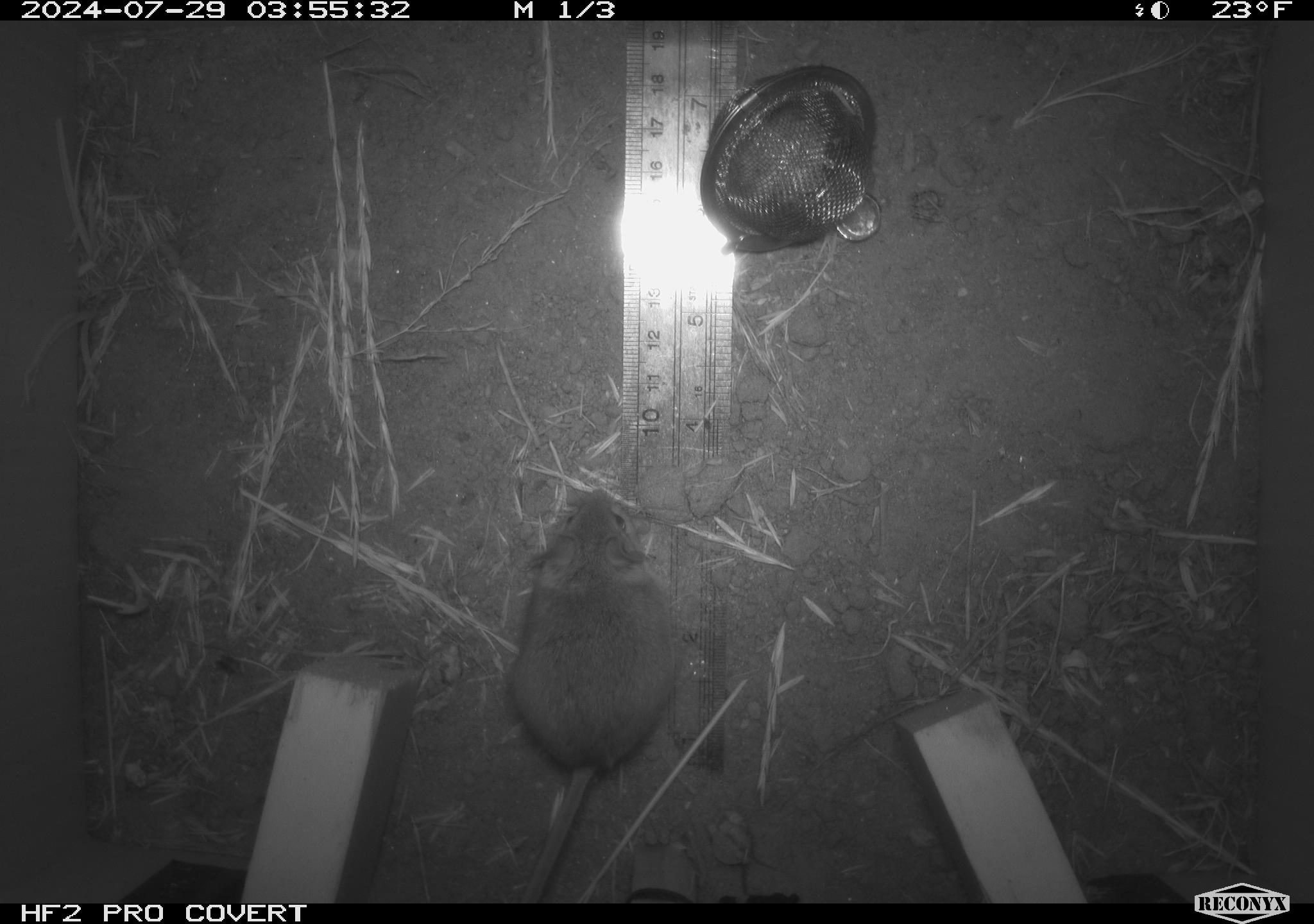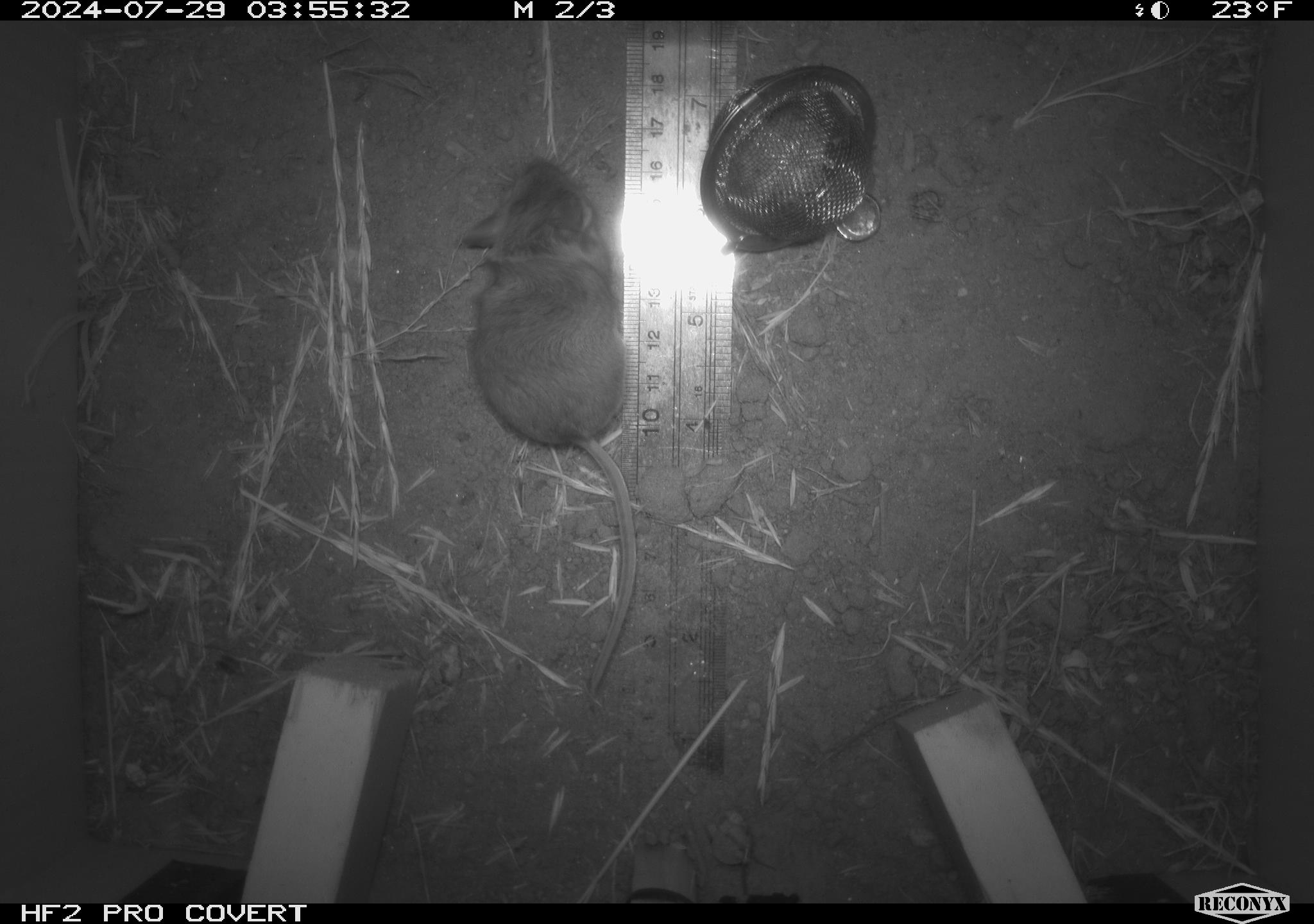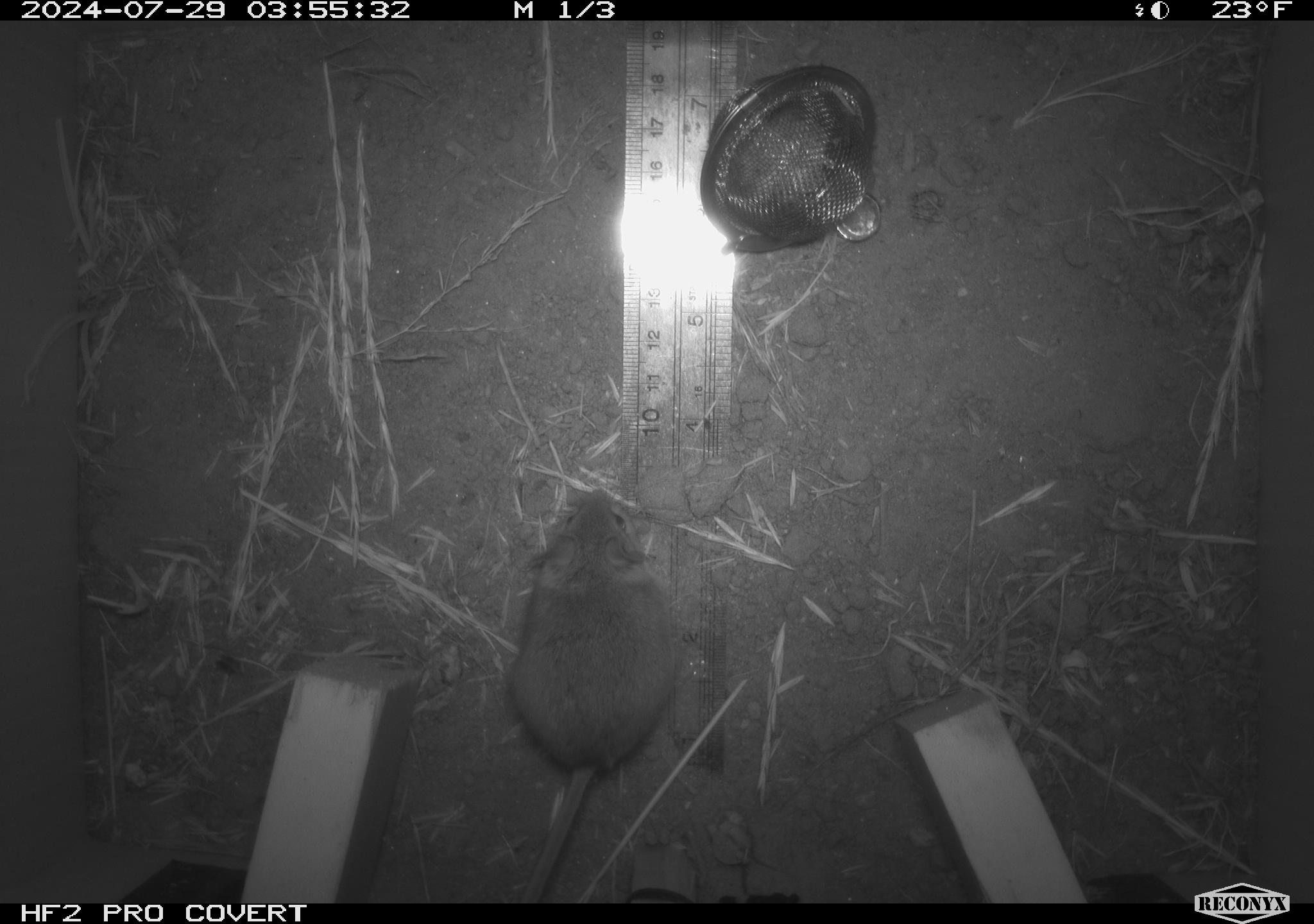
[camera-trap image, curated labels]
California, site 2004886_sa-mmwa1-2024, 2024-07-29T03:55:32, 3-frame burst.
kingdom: Animalia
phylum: Chordata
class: Mammalia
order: Rodentia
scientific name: Rodentia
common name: mouse species